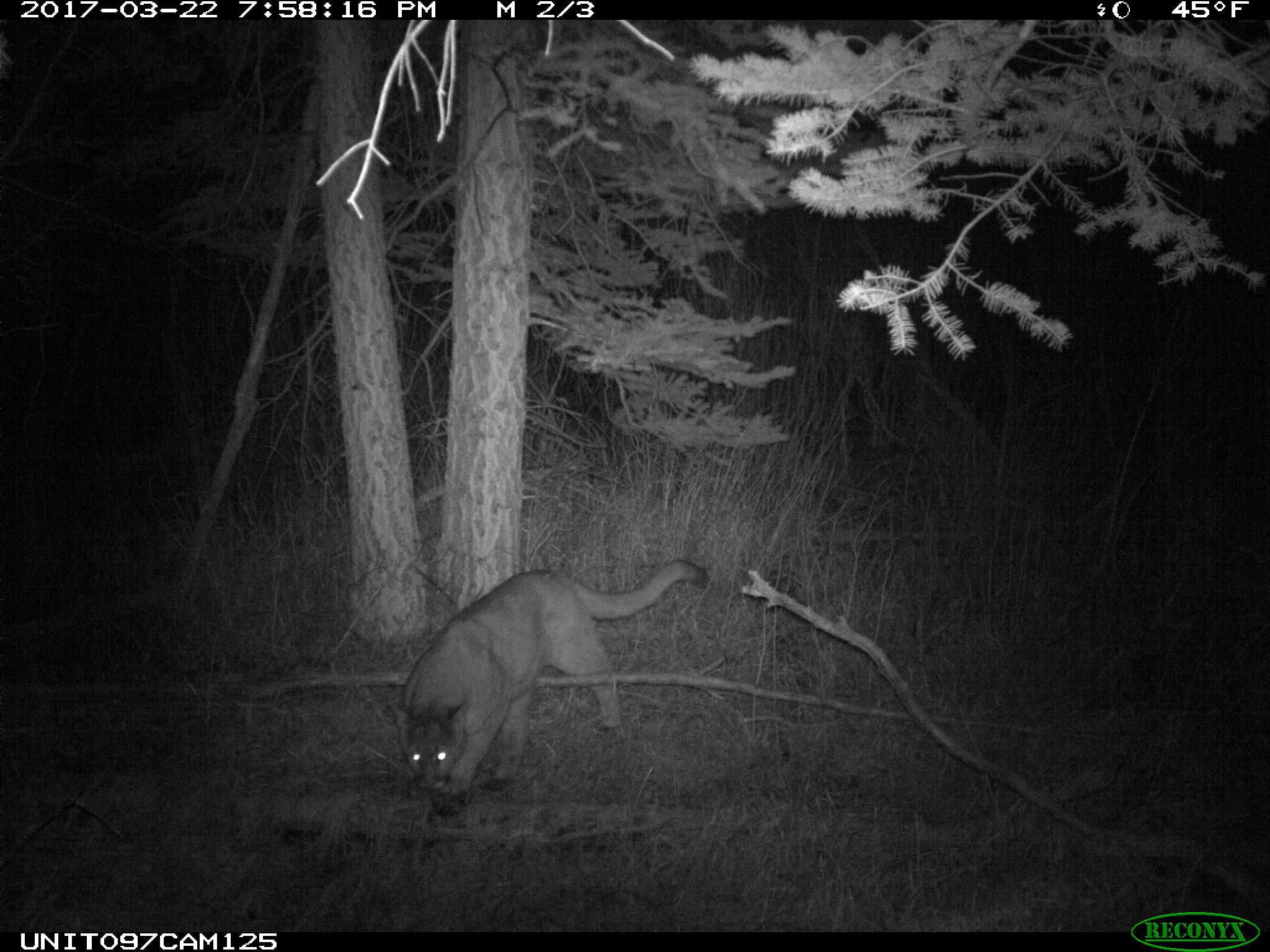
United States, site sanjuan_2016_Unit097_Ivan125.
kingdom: Animalia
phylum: Chordata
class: Mammalia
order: Carnivora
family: Felidae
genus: Puma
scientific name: Puma concolor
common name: mountain lion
Puma concolor (mountain lion).